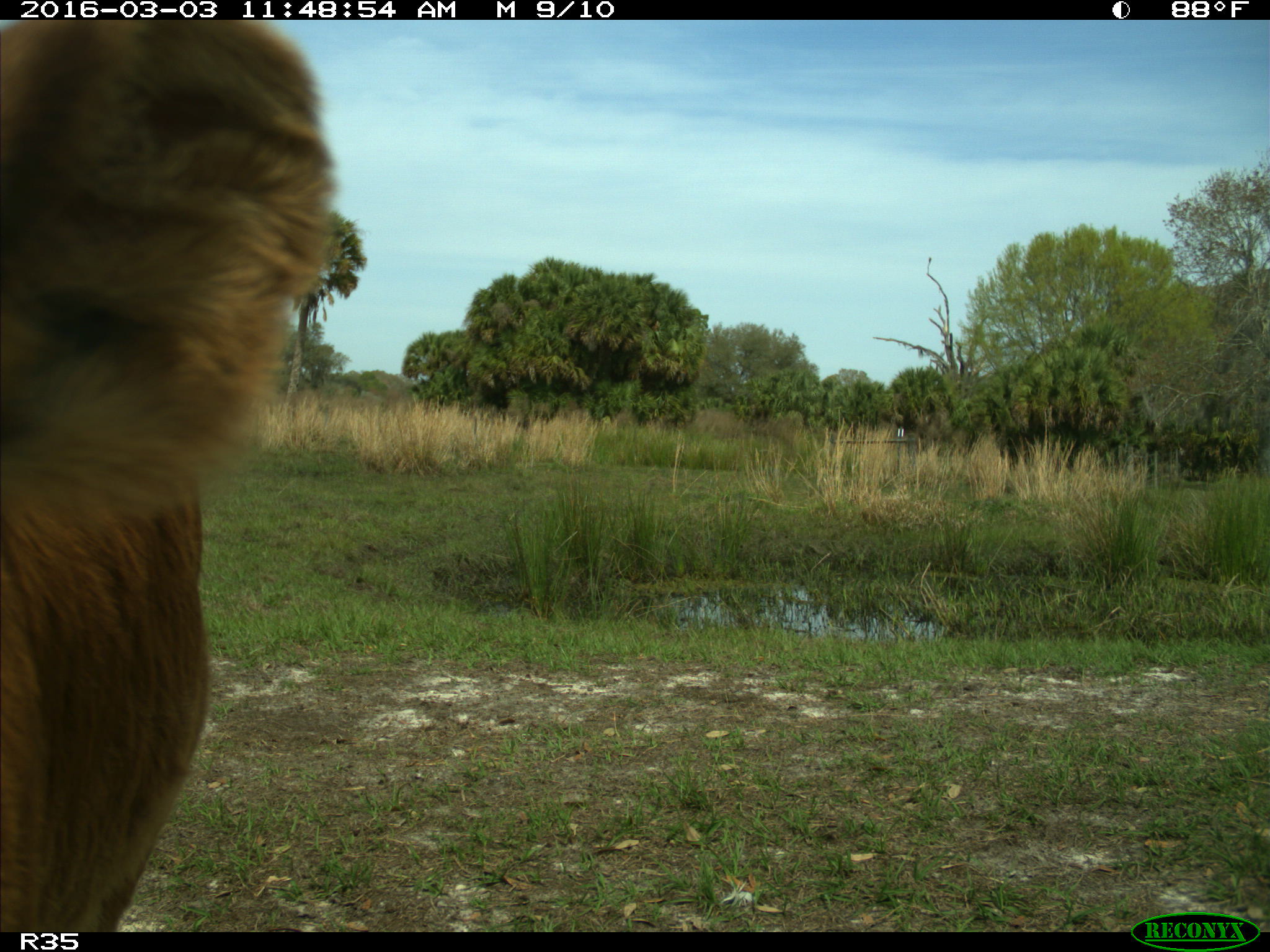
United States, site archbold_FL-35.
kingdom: Animalia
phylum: Chordata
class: Mammalia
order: Artiodactyla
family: Bovidae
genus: Bos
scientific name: Bos taurus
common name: domestic cow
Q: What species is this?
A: Bos taurus (domestic cow).